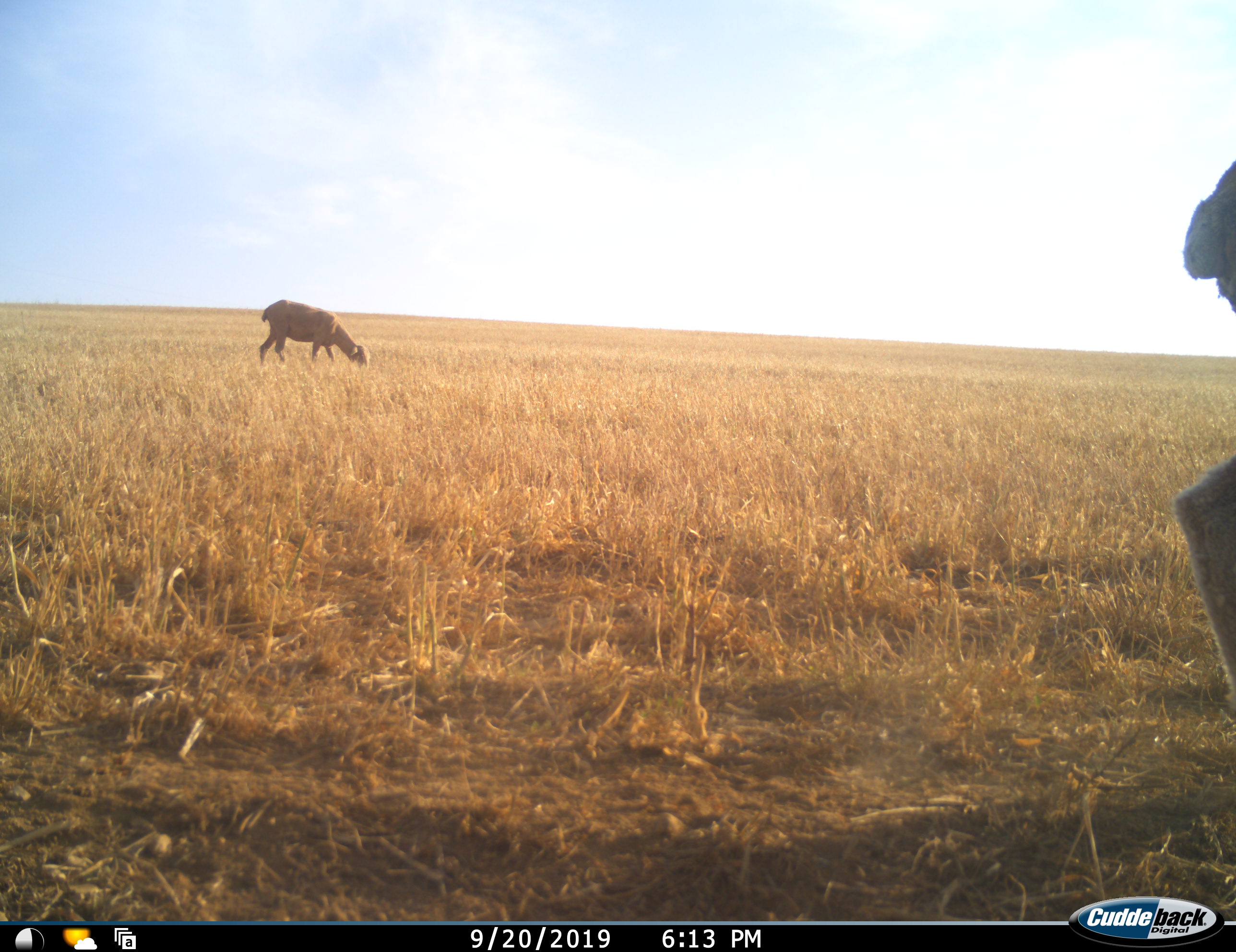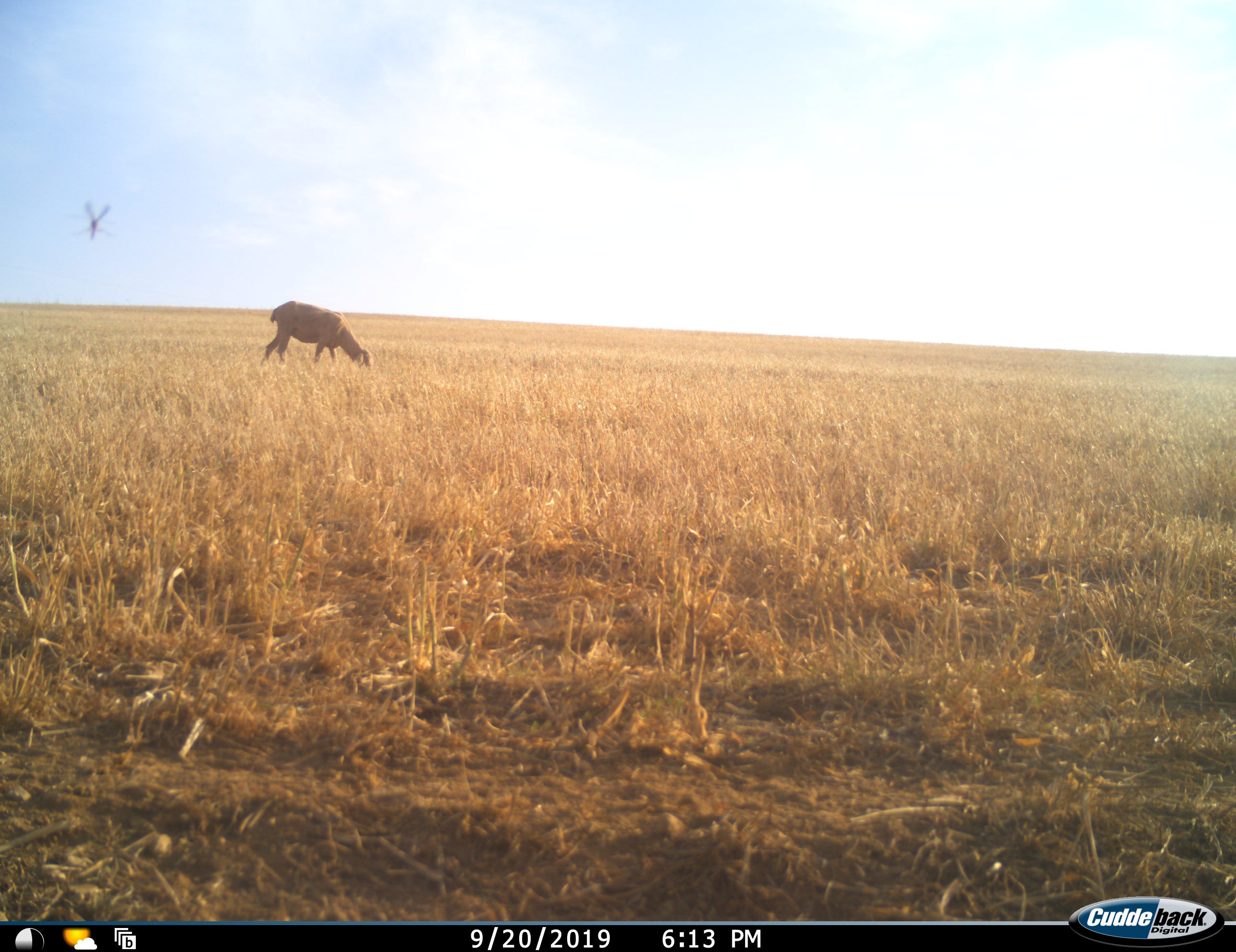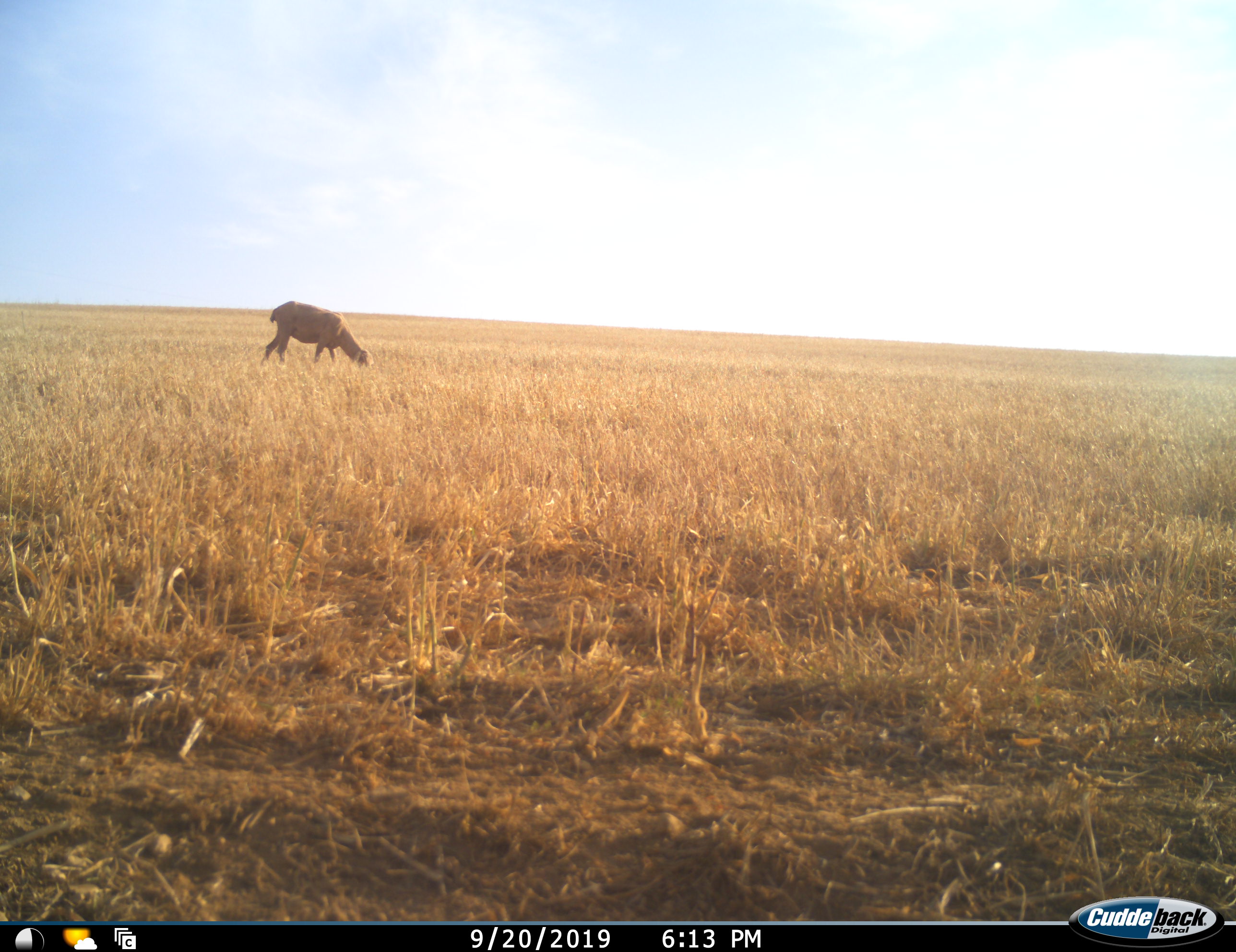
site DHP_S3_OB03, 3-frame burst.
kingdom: Animalia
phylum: Chordata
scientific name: Vertebrata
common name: domestic animal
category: domesticanimal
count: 2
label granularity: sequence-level